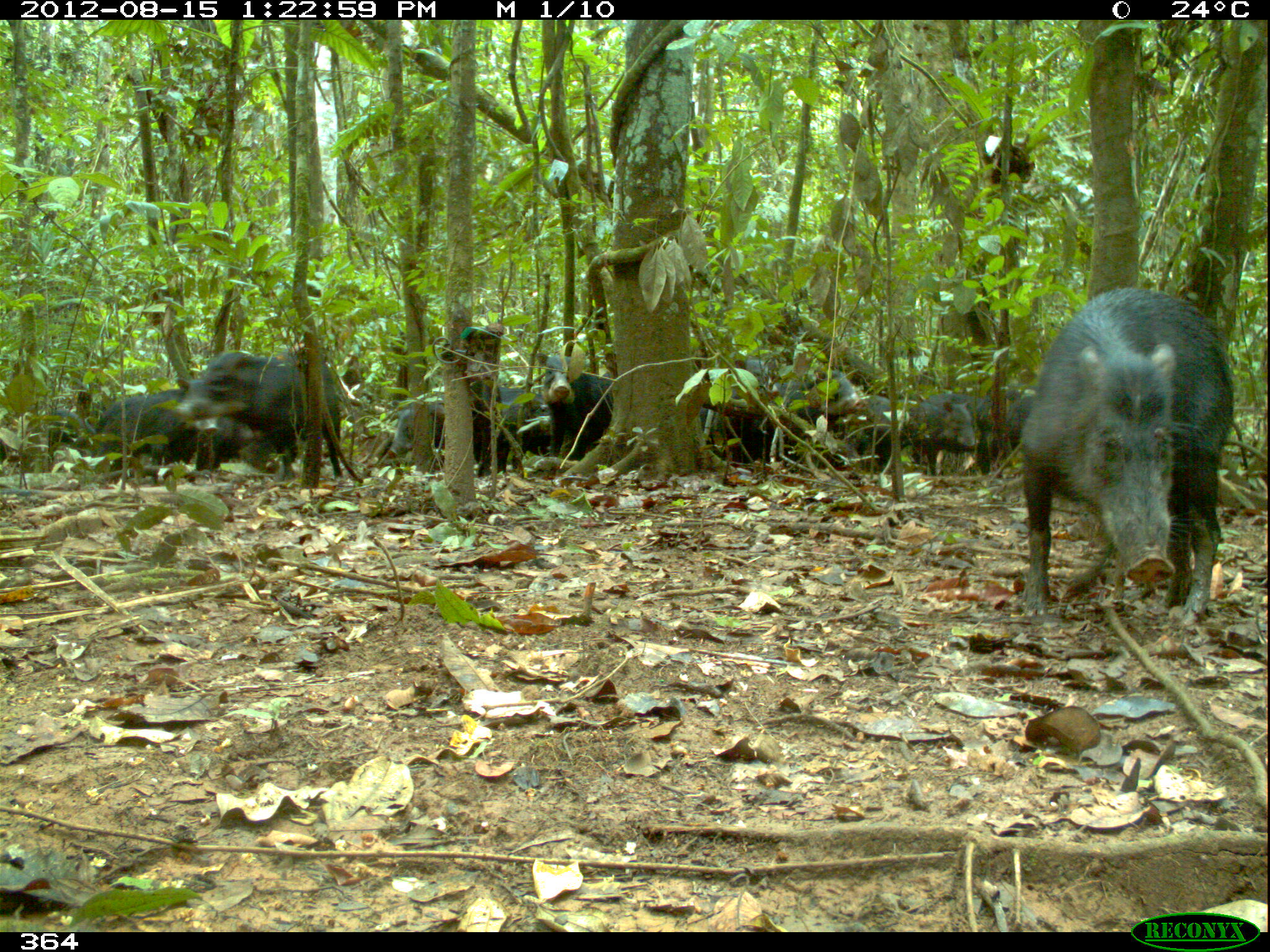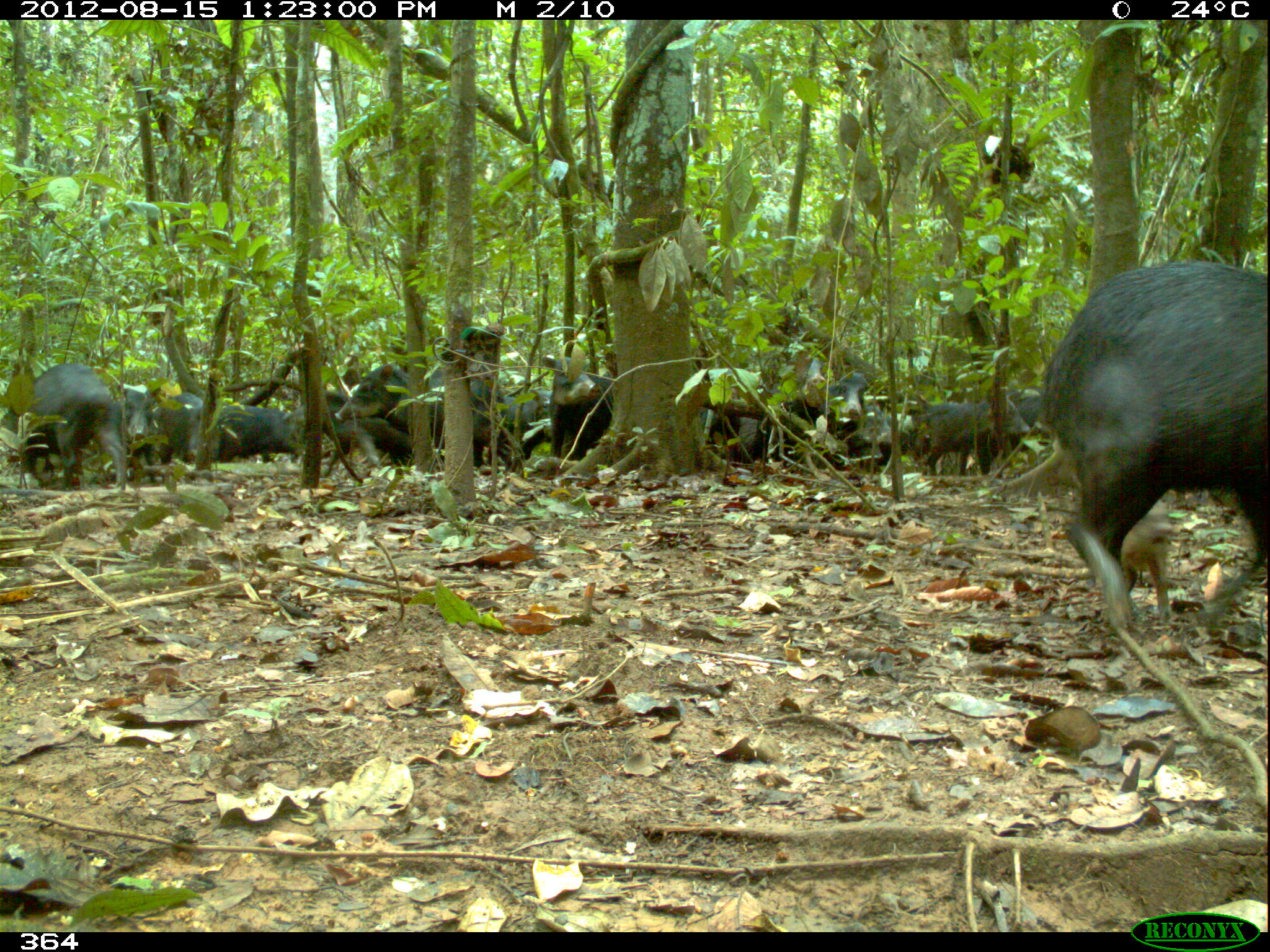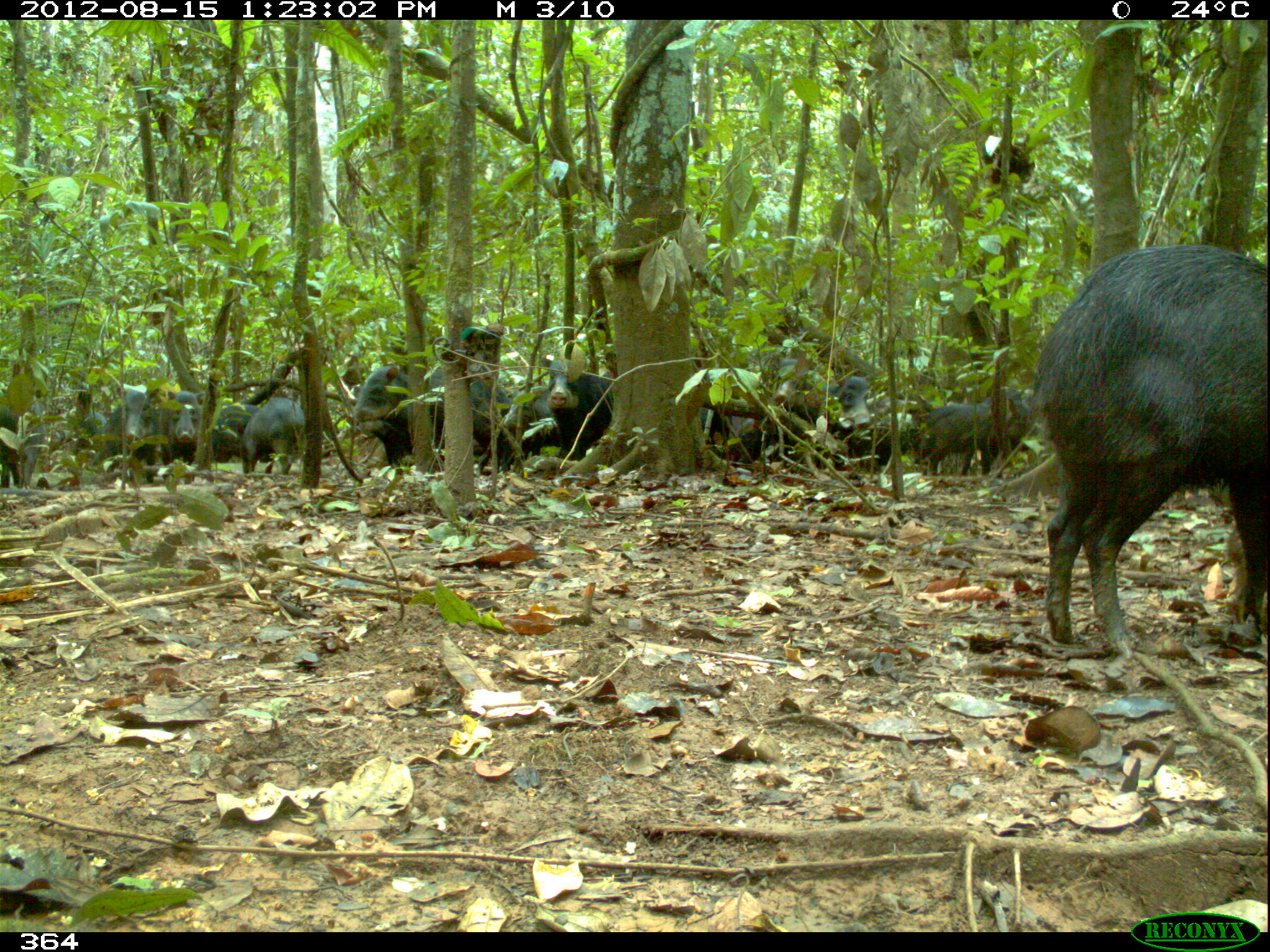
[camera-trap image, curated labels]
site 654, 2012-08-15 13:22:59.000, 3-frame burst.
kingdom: Animalia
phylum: Chordata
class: Mammalia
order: Artiodactyla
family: Tayassuidae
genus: Tayassu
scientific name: Tayassu pecari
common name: white-lipped peccary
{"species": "Tayassu pecari (white-lipped peccary)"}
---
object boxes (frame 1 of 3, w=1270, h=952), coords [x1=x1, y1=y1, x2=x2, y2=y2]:
tayassu pecari: [x1=1014, y1=286, x2=1232, y2=621]; [x1=178, y1=352, x2=341, y2=480]; [x1=95, y1=376, x2=219, y2=465]; [x1=765, y1=370, x2=867, y2=459]; [x1=535, y1=352, x2=613, y2=460]; [x1=699, y1=358, x2=778, y2=461]; [x1=466, y1=382, x2=551, y2=476]; [x1=898, y1=399, x2=975, y2=476]; [x1=916, y1=393, x2=989, y2=470]; [x1=976, y1=390, x2=1036, y2=473]; [x1=858, y1=394, x2=905, y2=467]; [x1=388, y1=400, x2=446, y2=456]; [x1=93, y1=390, x2=148, y2=433]; [x1=48, y1=409, x2=85, y2=457]; [x1=213, y1=416, x2=241, y2=460]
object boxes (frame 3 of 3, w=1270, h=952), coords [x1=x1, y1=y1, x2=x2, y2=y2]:
tayassu pecari: [x1=1035, y1=244, x2=1268, y2=654]; [x1=353, y1=364, x2=512, y2=476]; [x1=924, y1=387, x2=1032, y2=476]; [x1=540, y1=358, x2=613, y2=460]; [x1=773, y1=356, x2=821, y2=467]; [x1=239, y1=397, x2=305, y2=474]; [x1=107, y1=387, x2=154, y2=488]; [x1=820, y1=375, x2=872, y2=462]; [x1=0, y1=391, x2=45, y2=487]; [x1=158, y1=391, x2=206, y2=481]; [x1=503, y1=387, x2=561, y2=457]; [x1=343, y1=416, x2=410, y2=468]; [x1=868, y1=395, x2=912, y2=464]; [x1=211, y1=404, x2=260, y2=464]; [x1=70, y1=412, x2=107, y2=459]; [x1=698, y1=409, x2=730, y2=459]; [x1=738, y1=418, x2=762, y2=461]